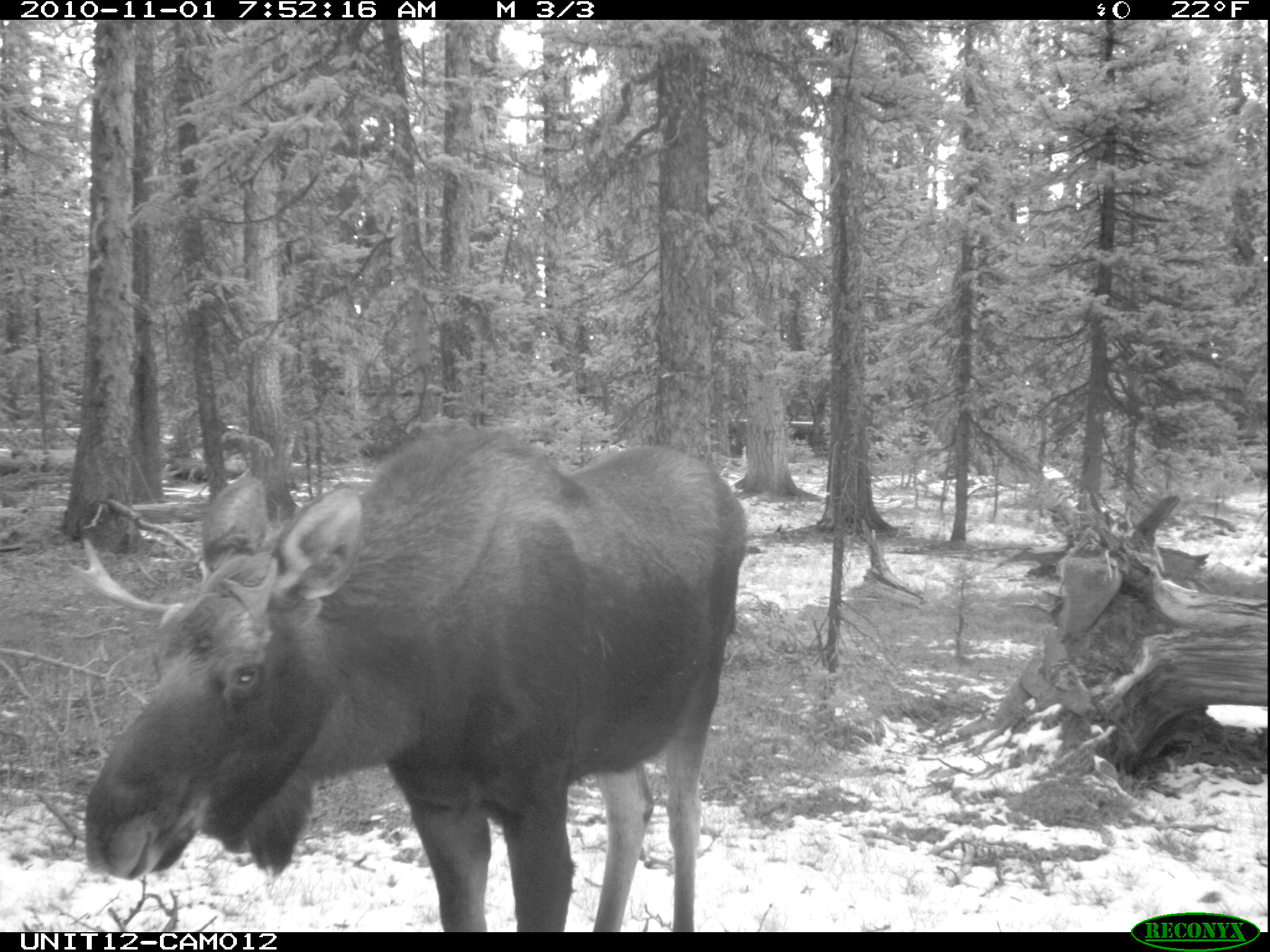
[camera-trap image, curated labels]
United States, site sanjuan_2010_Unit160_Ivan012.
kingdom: Animalia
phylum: Chordata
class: Mammalia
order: Artiodactyla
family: Cervidae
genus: Alces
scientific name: Alces alces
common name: moose